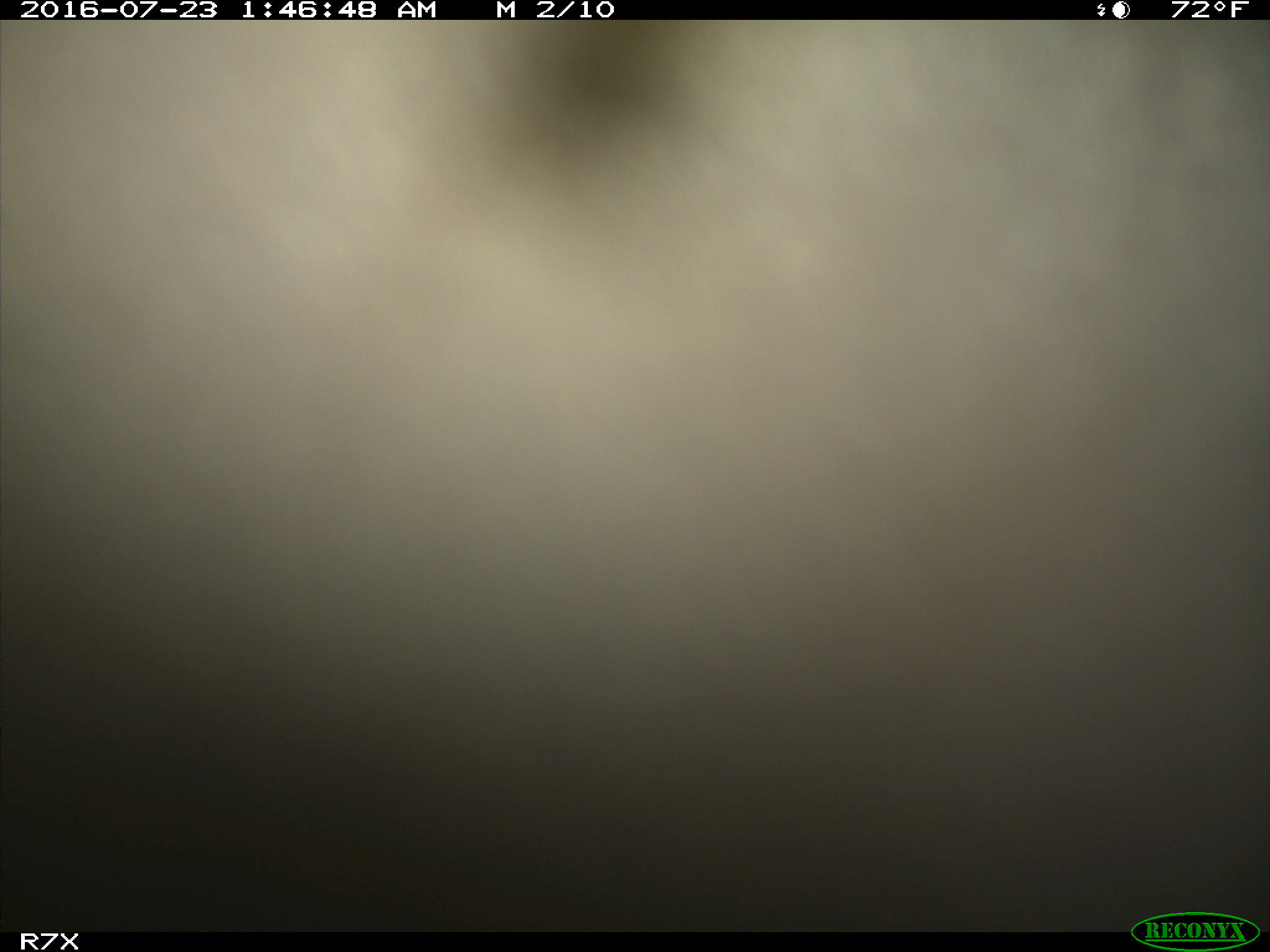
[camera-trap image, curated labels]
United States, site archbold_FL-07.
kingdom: Animalia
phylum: Chordata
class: Mammalia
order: Artiodactyla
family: Bovidae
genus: Bos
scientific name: Bos taurus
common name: domestic cow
Bos taurus (domestic cow).